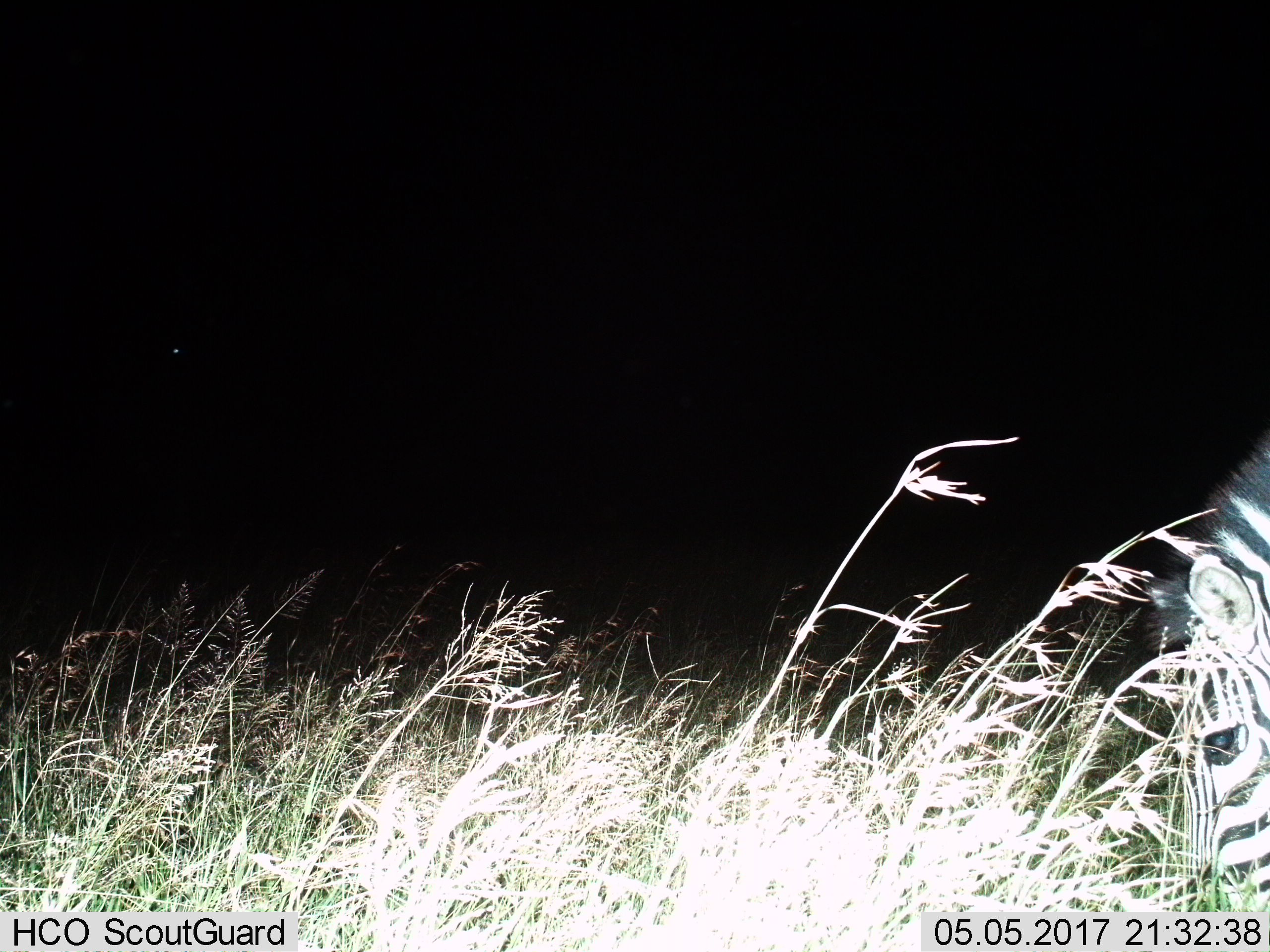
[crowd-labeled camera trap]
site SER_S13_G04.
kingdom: Animalia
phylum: Chordata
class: Mammalia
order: Perissodactyla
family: Equidae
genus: Equus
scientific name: Equus quagga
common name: plains zebra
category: zebraplains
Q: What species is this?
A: Zebraplains (plains zebra) (Equus quagga).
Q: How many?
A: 1.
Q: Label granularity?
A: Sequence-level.